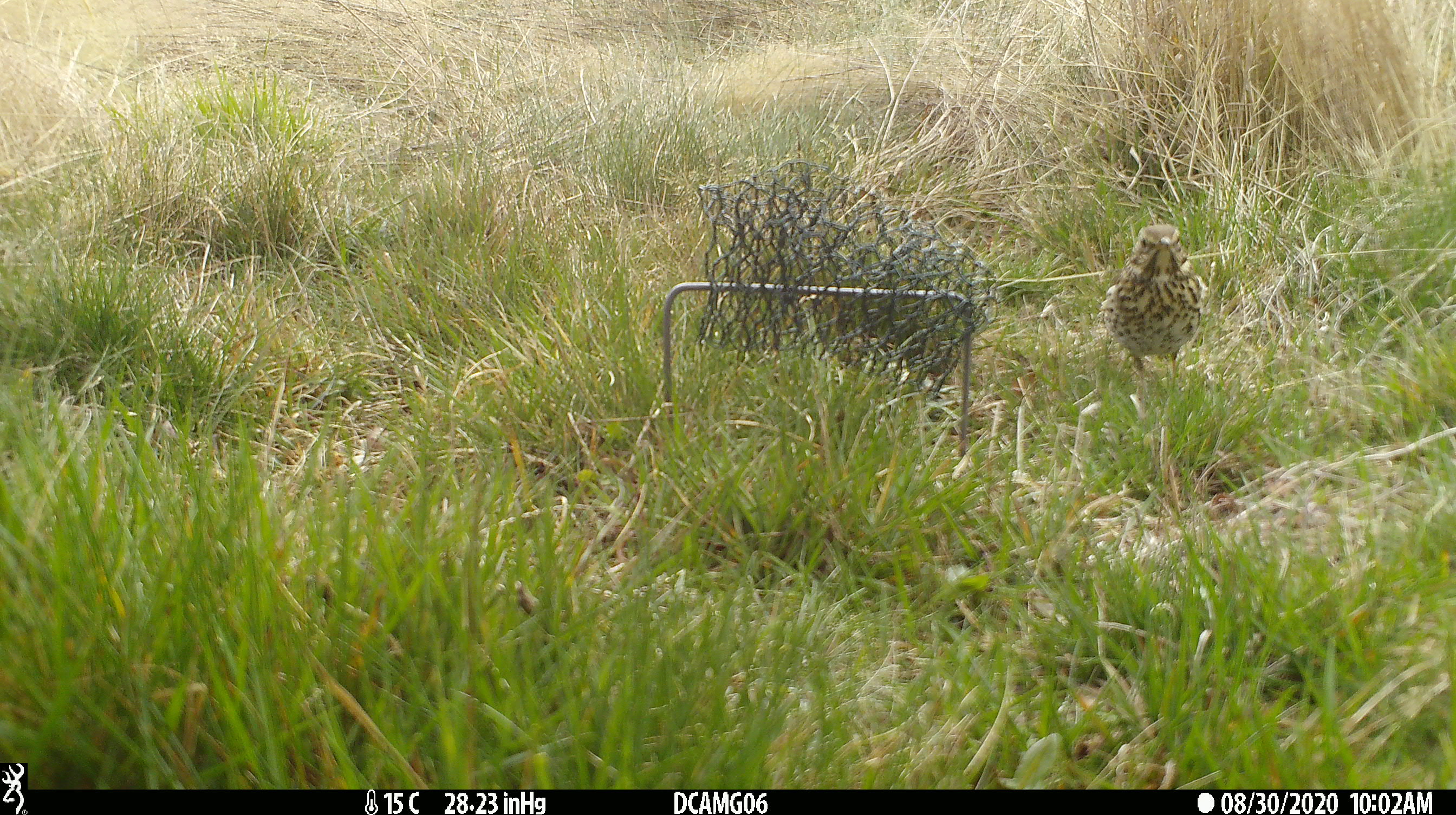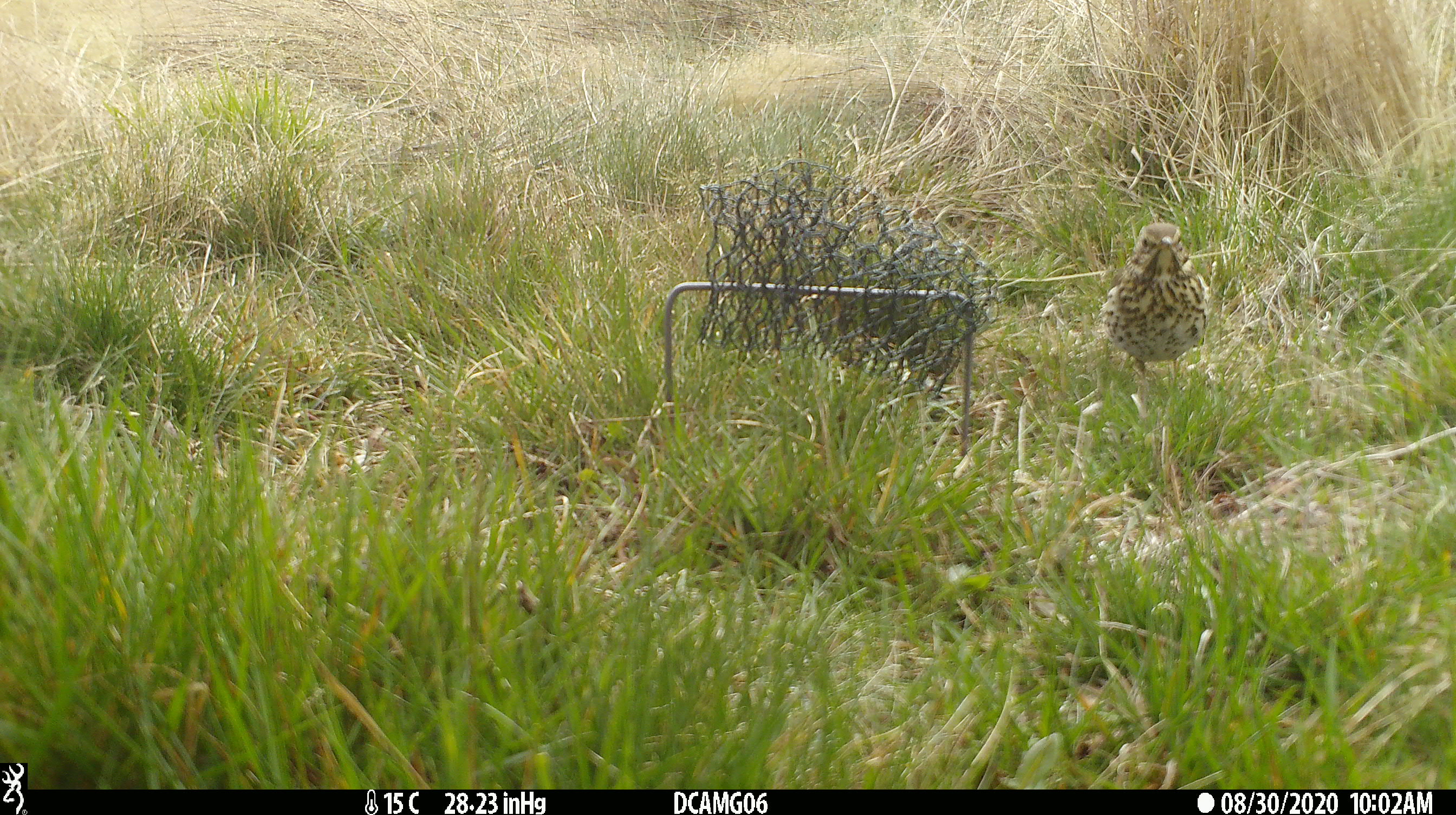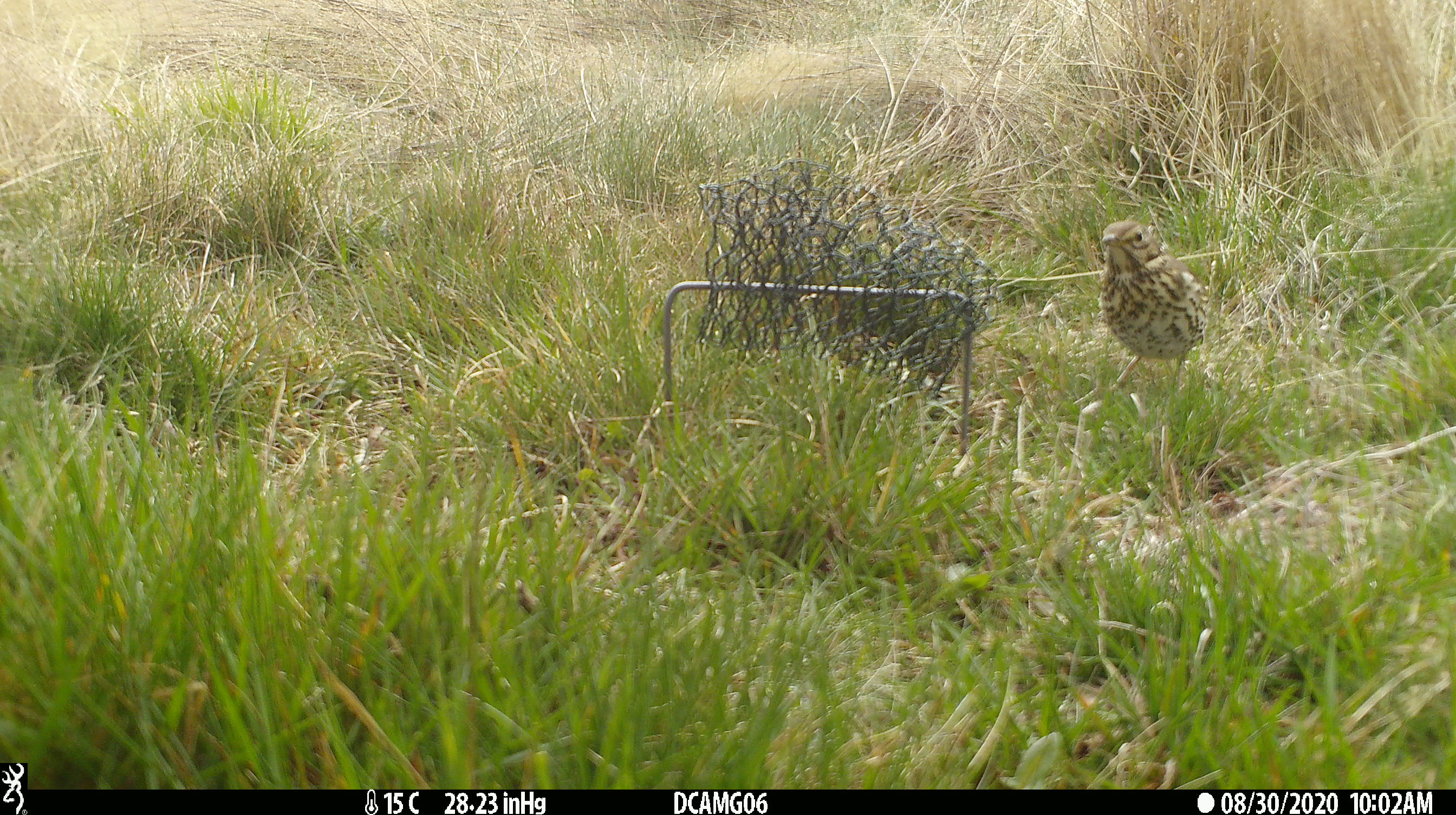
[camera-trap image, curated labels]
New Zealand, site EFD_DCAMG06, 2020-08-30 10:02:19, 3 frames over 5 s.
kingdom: Animalia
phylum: Chordata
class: Aves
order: Passeriformes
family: Turdidae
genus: Turdus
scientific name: Turdus philomelos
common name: song thrush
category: thrush